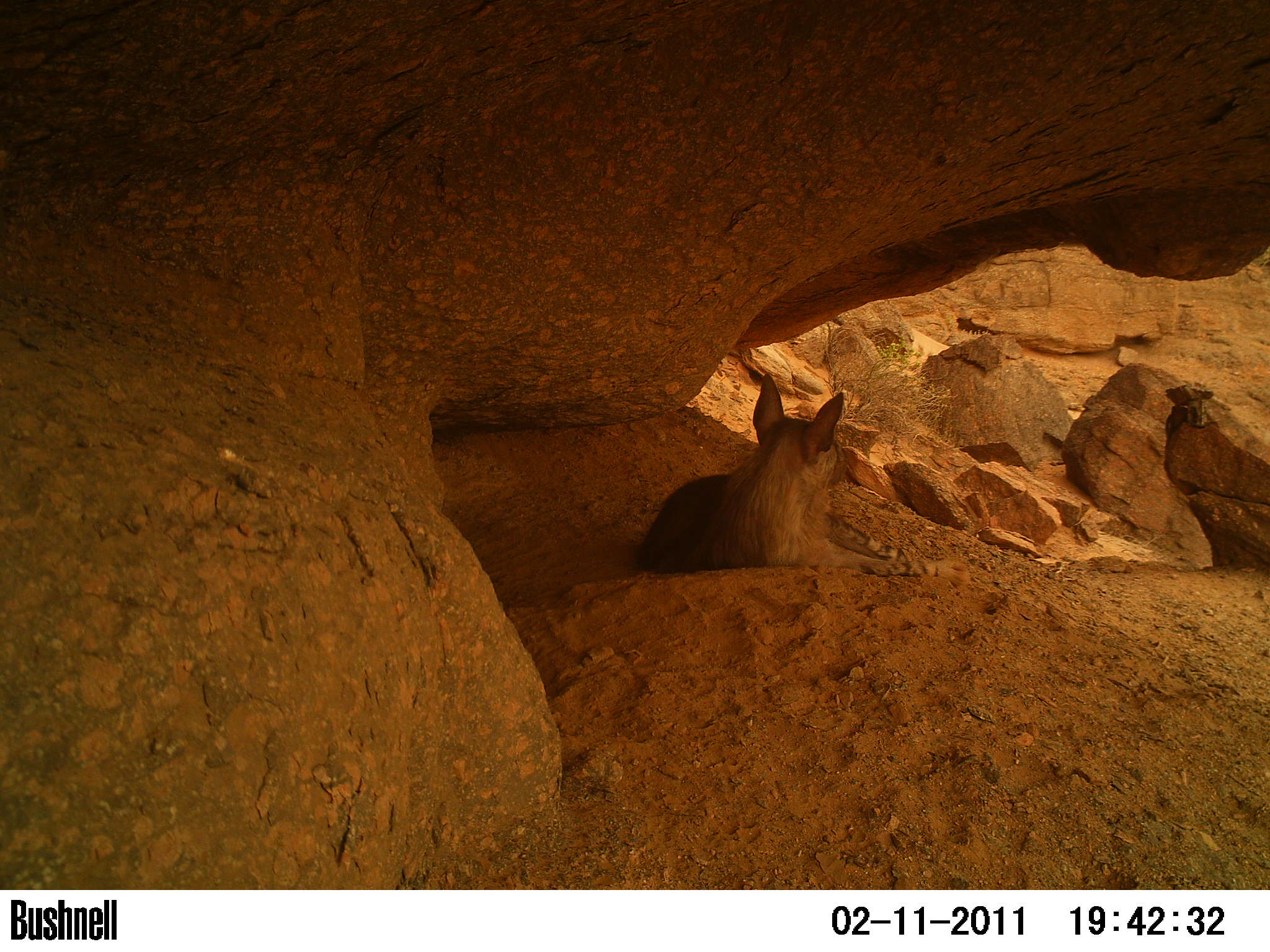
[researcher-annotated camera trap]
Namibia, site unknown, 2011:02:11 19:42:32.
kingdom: Animalia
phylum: Chordata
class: Mammalia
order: Carnivora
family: Hyaenidae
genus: Parahyaena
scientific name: Parahyaena brunnea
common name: brown hyena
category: hyaena brunnea